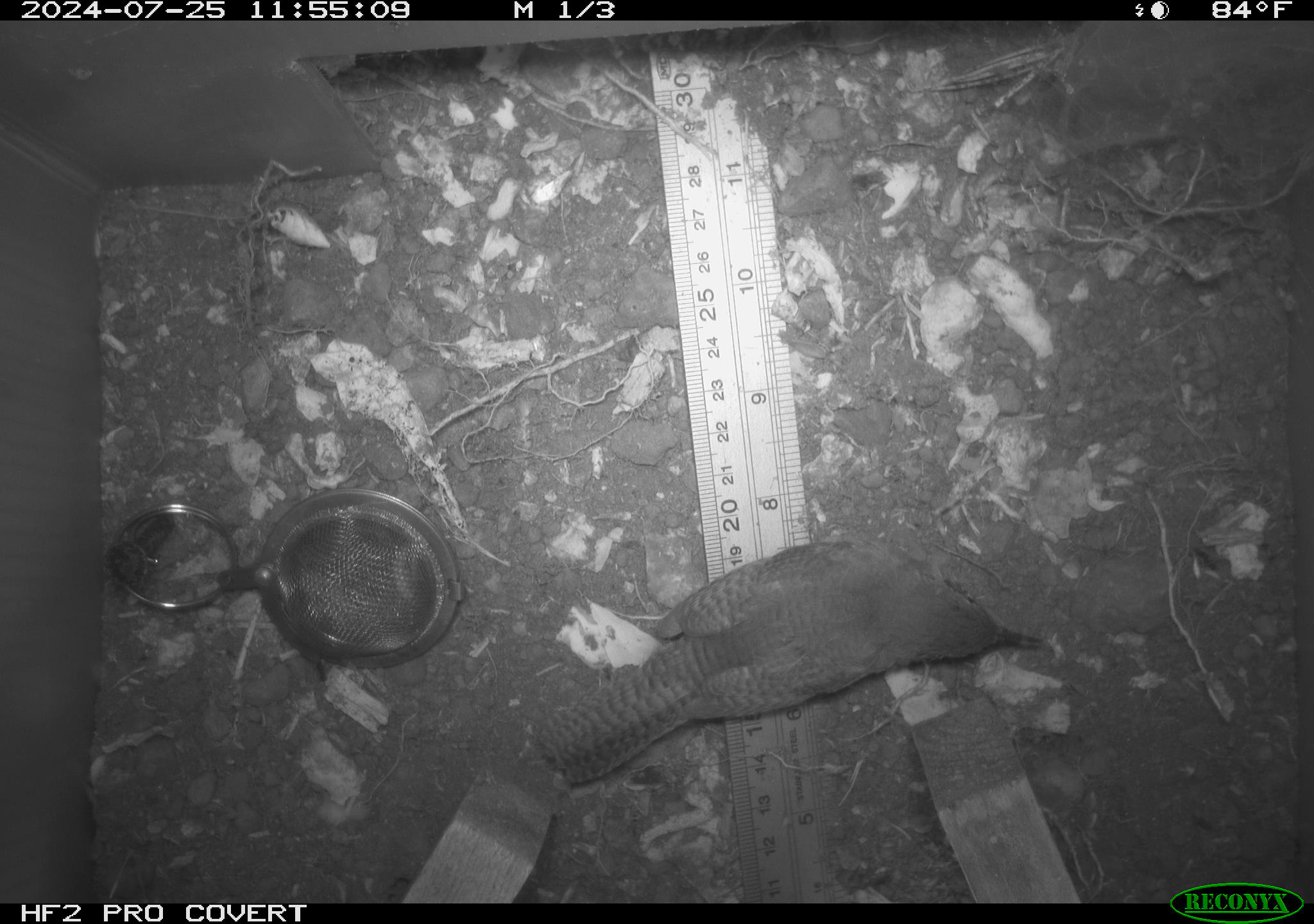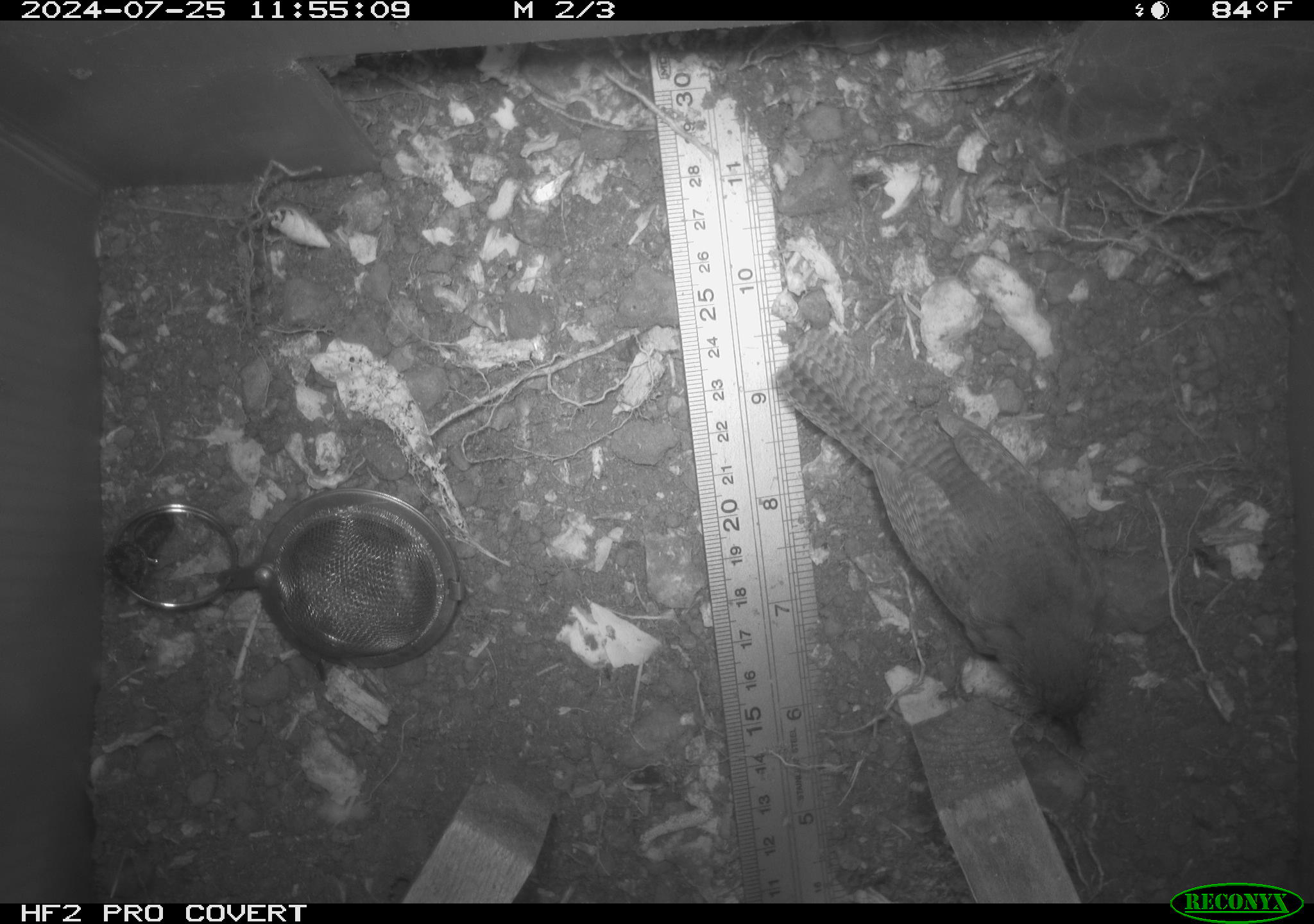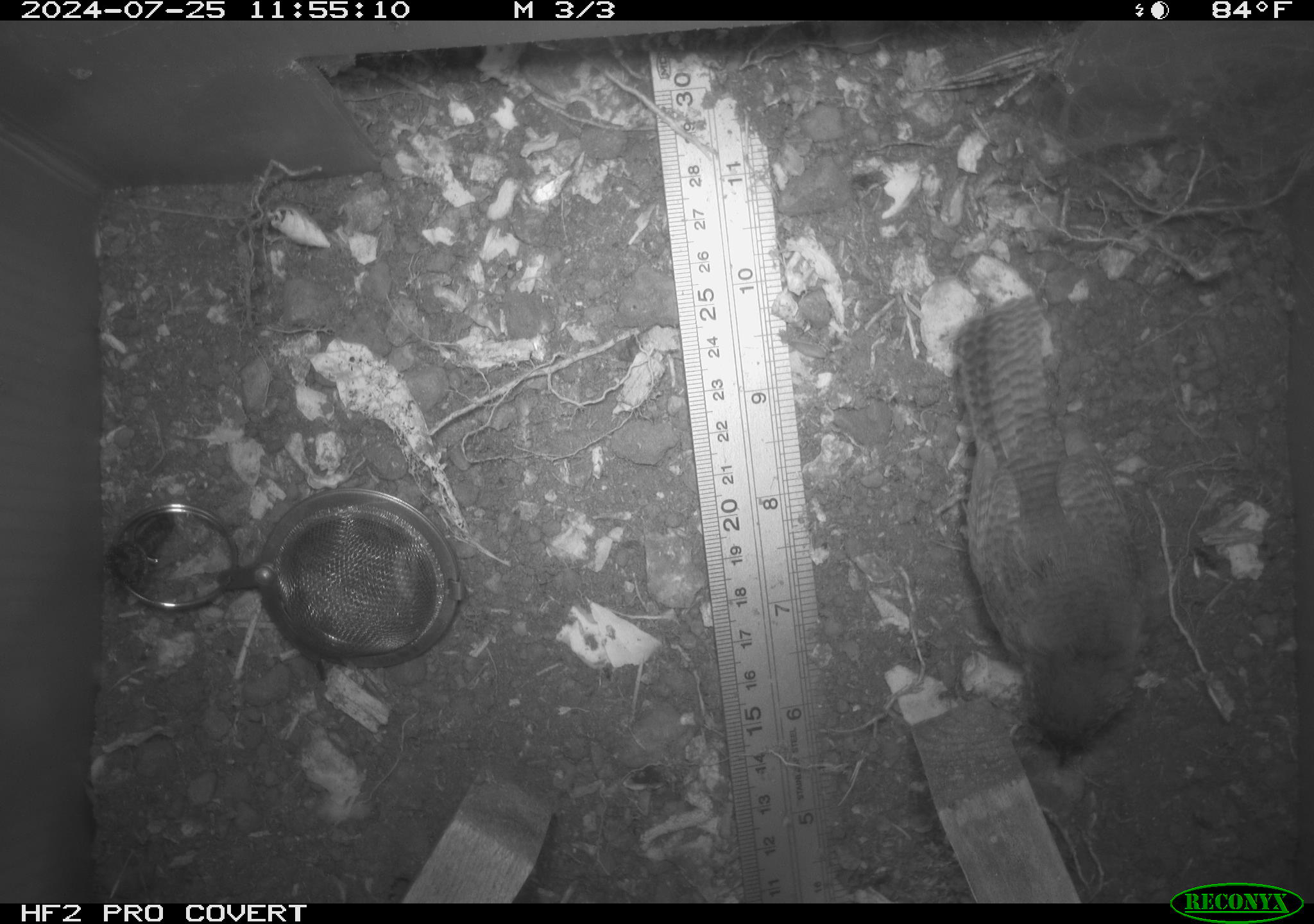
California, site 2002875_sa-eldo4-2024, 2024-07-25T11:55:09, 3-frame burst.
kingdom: Animalia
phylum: Chordata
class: Aves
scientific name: Aves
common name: bird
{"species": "bird (Aves)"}